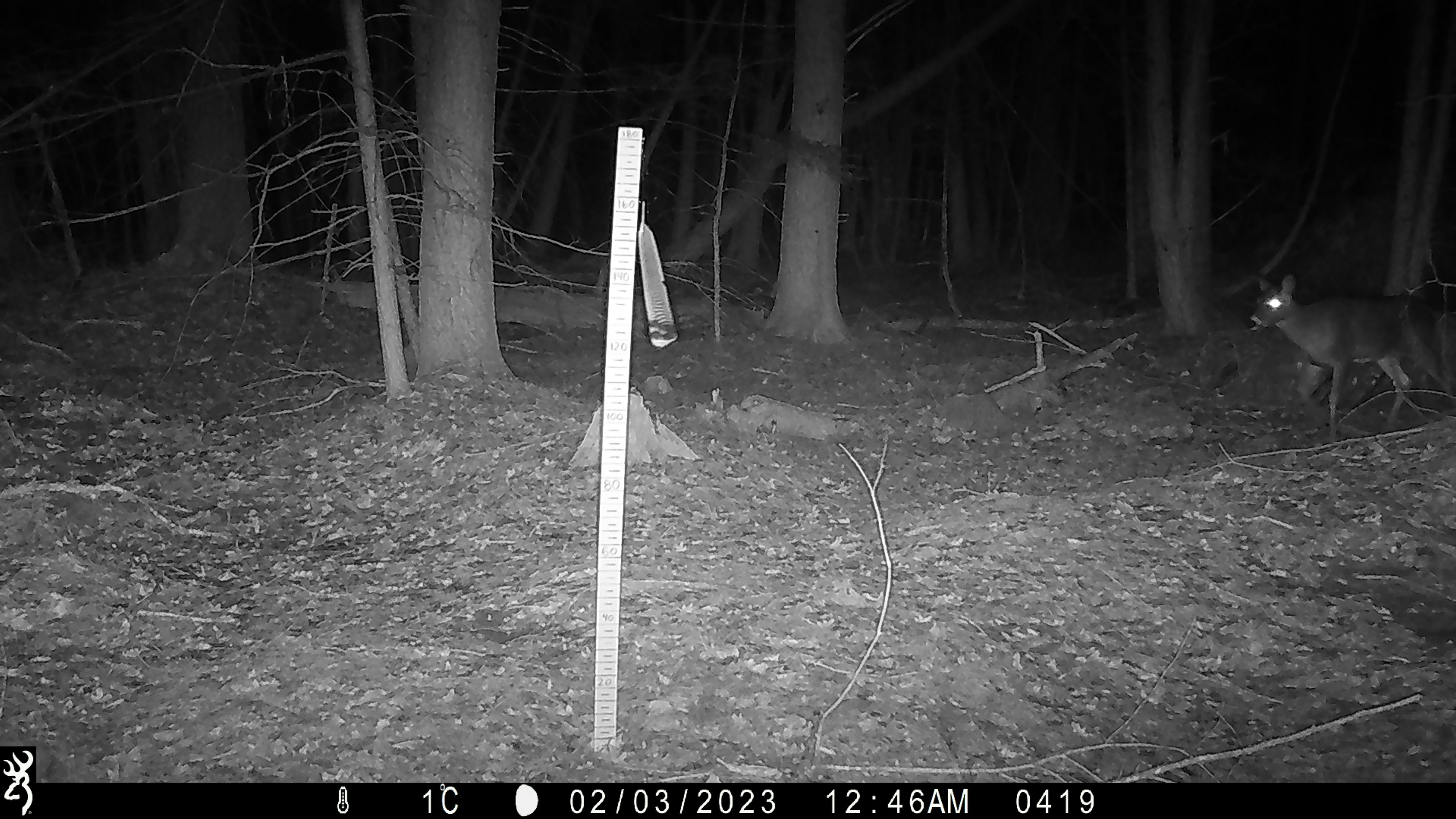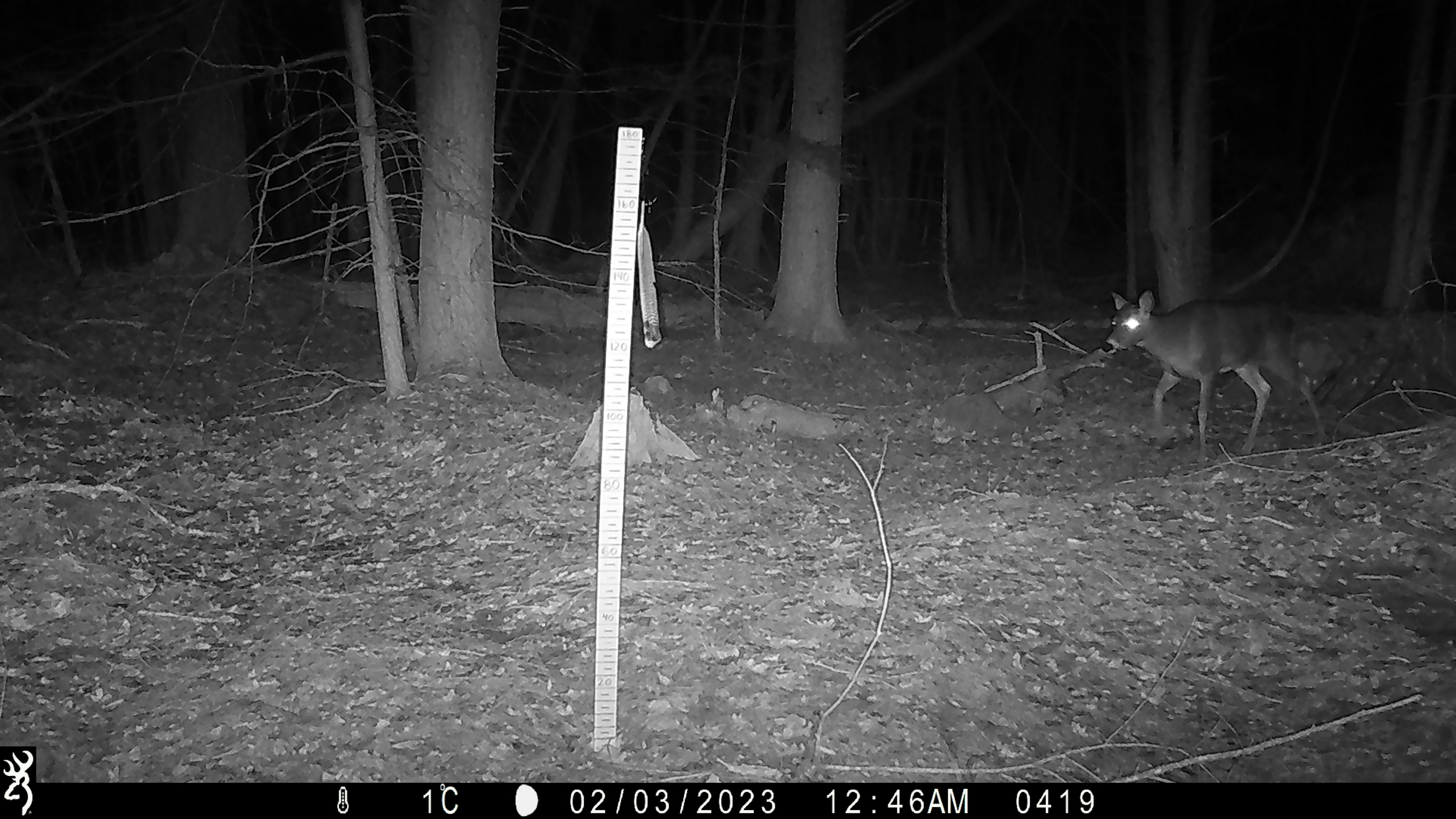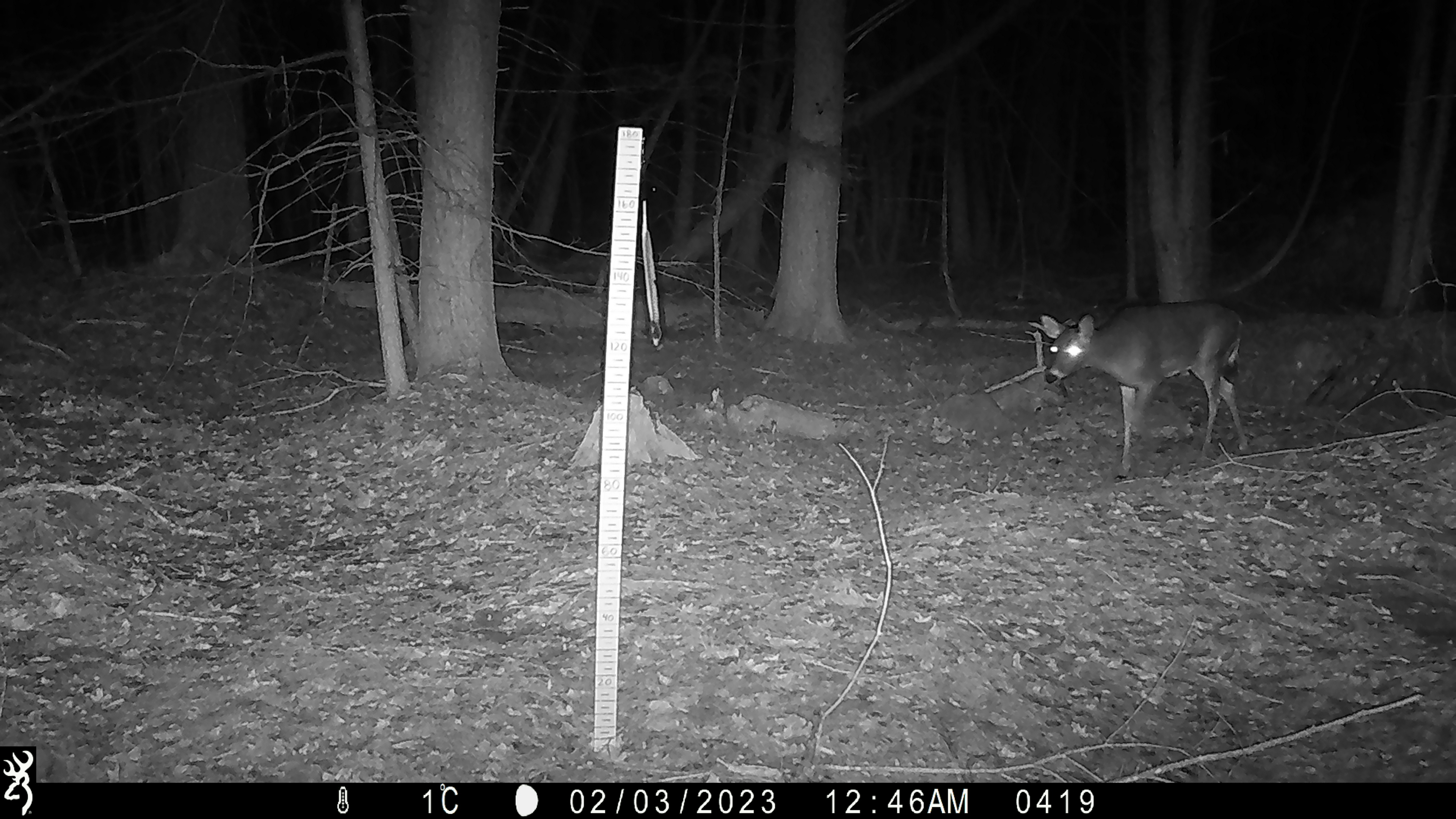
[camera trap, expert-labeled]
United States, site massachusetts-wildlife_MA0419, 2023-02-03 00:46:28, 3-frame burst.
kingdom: Animalia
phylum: Chordata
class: Mammalia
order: Artiodactyla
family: Cervidae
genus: Odocoileus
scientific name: Odocoileus virginianus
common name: white-tailed deer